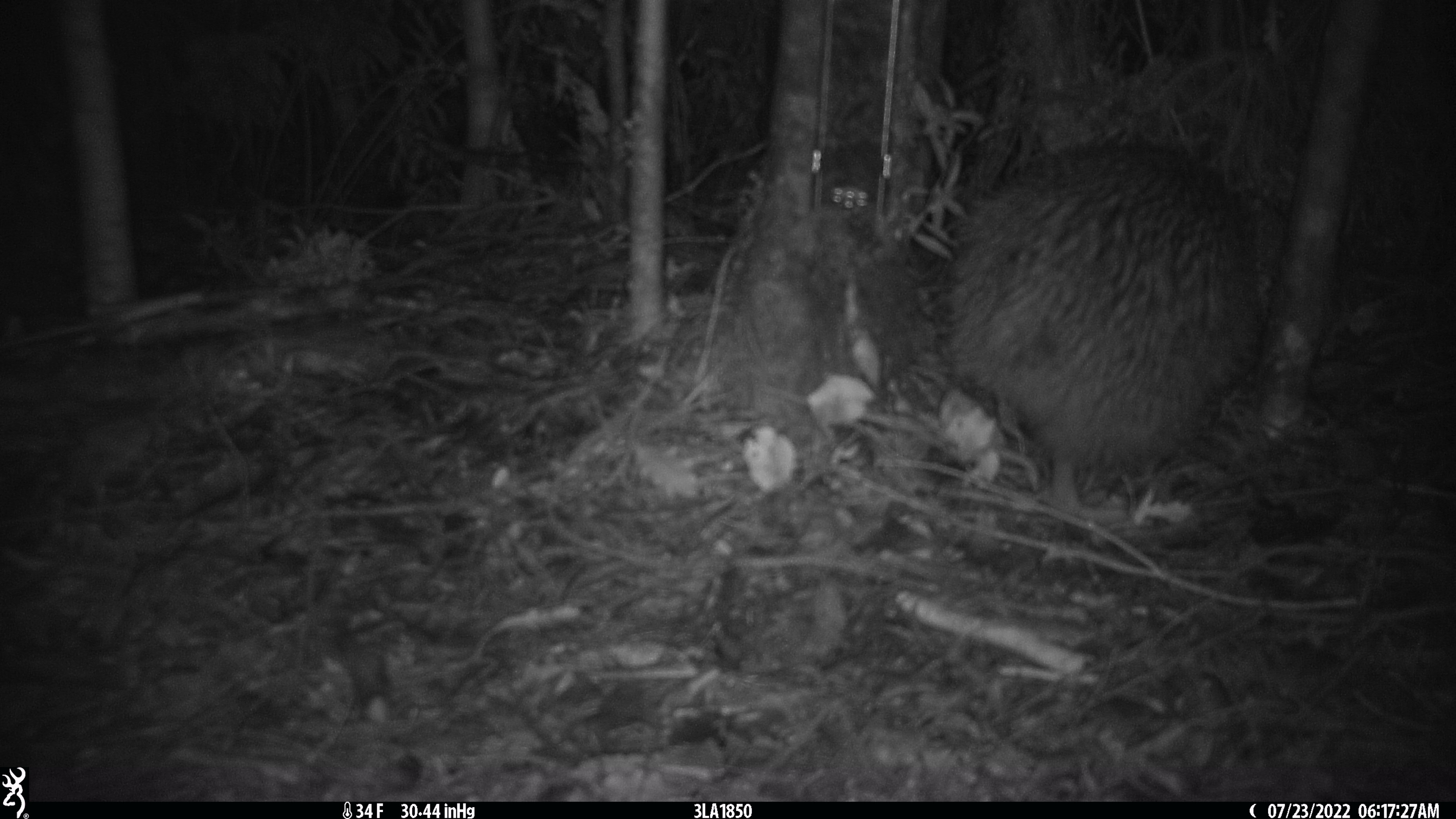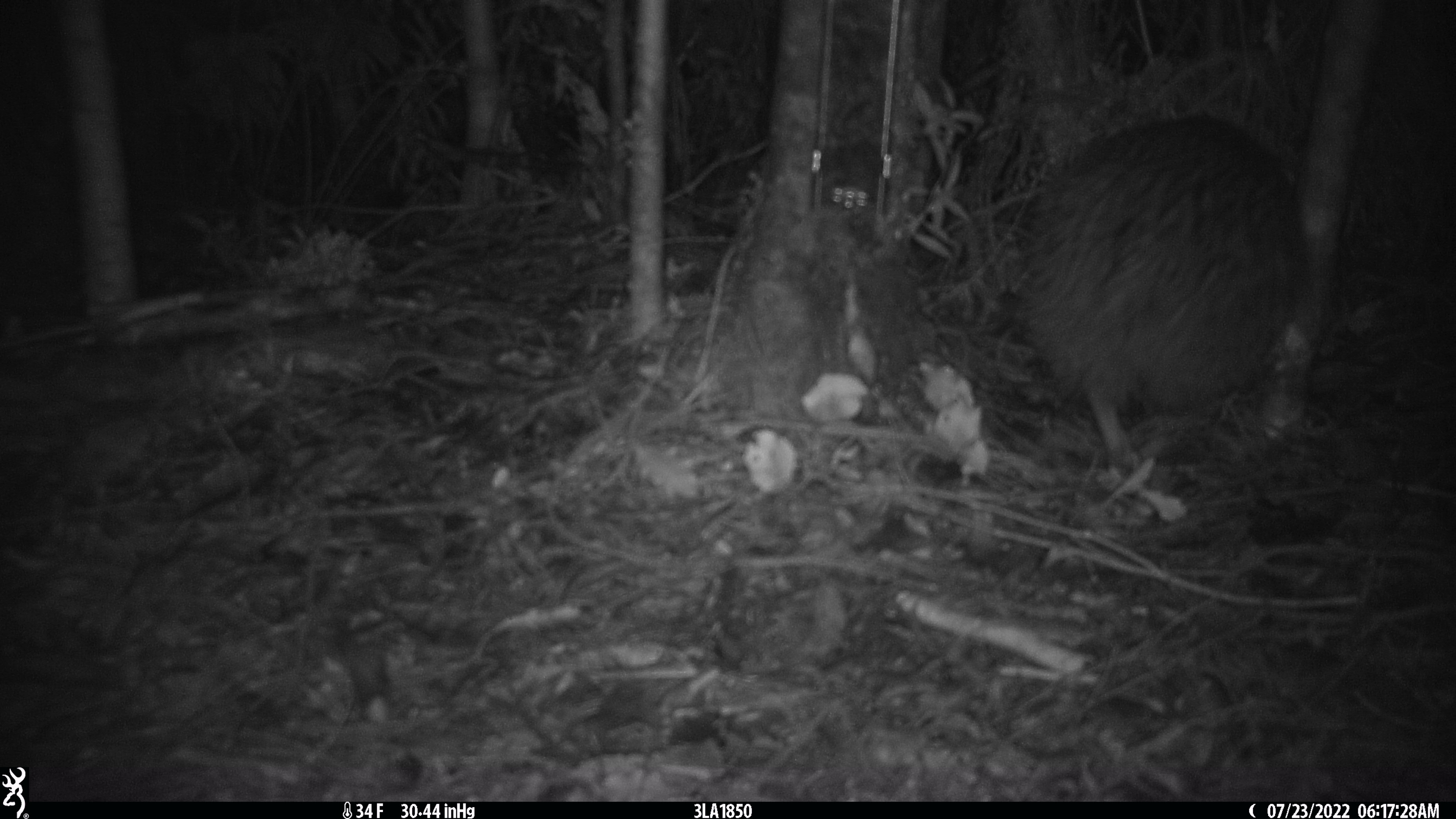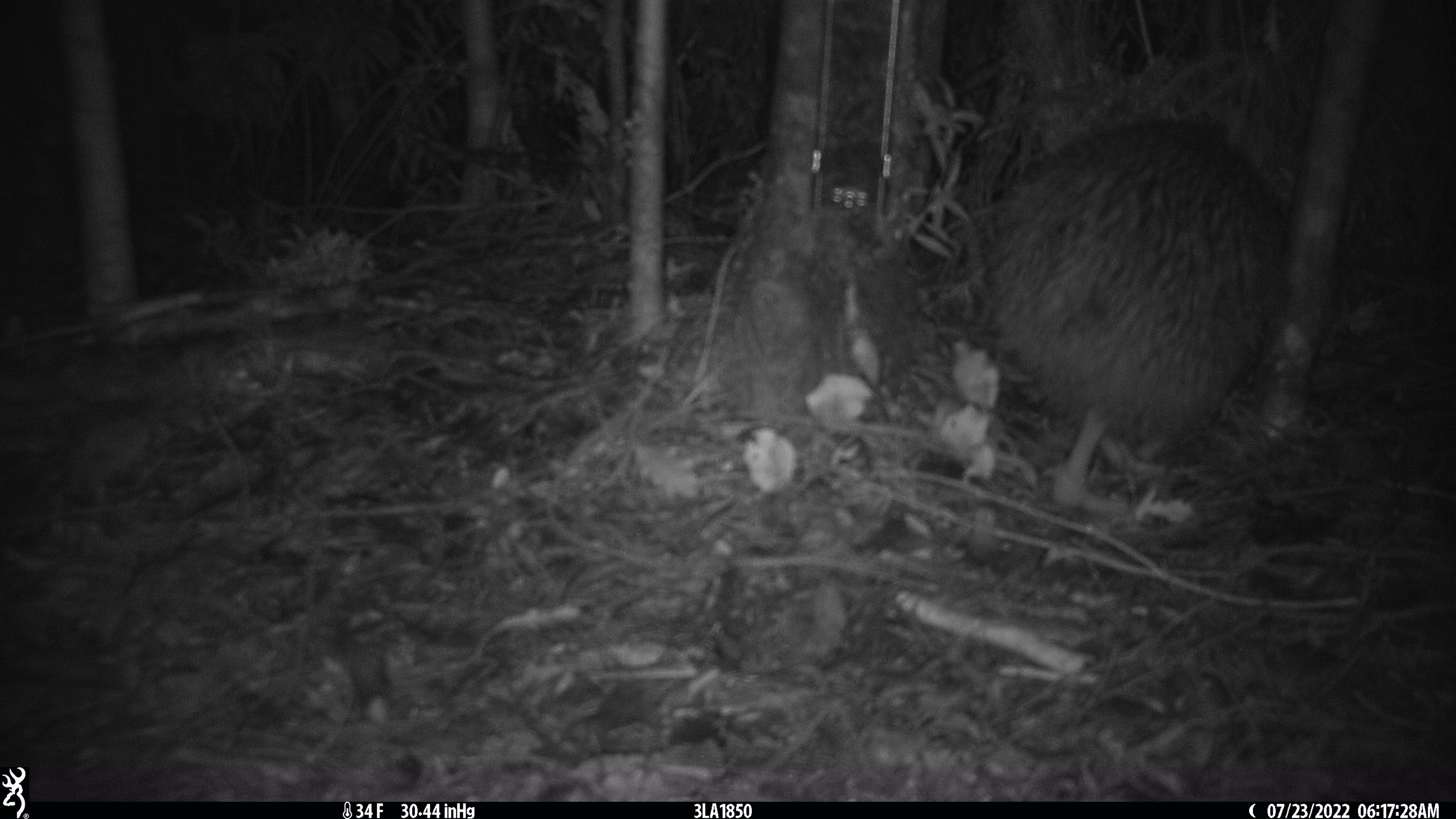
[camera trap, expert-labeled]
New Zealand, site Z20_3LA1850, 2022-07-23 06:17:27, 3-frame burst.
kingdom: Animalia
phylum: Chordata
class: Aves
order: Apterygiformes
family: Apterygidae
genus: Apteryx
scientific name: Apteryx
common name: kiwi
Kiwi (Apteryx).